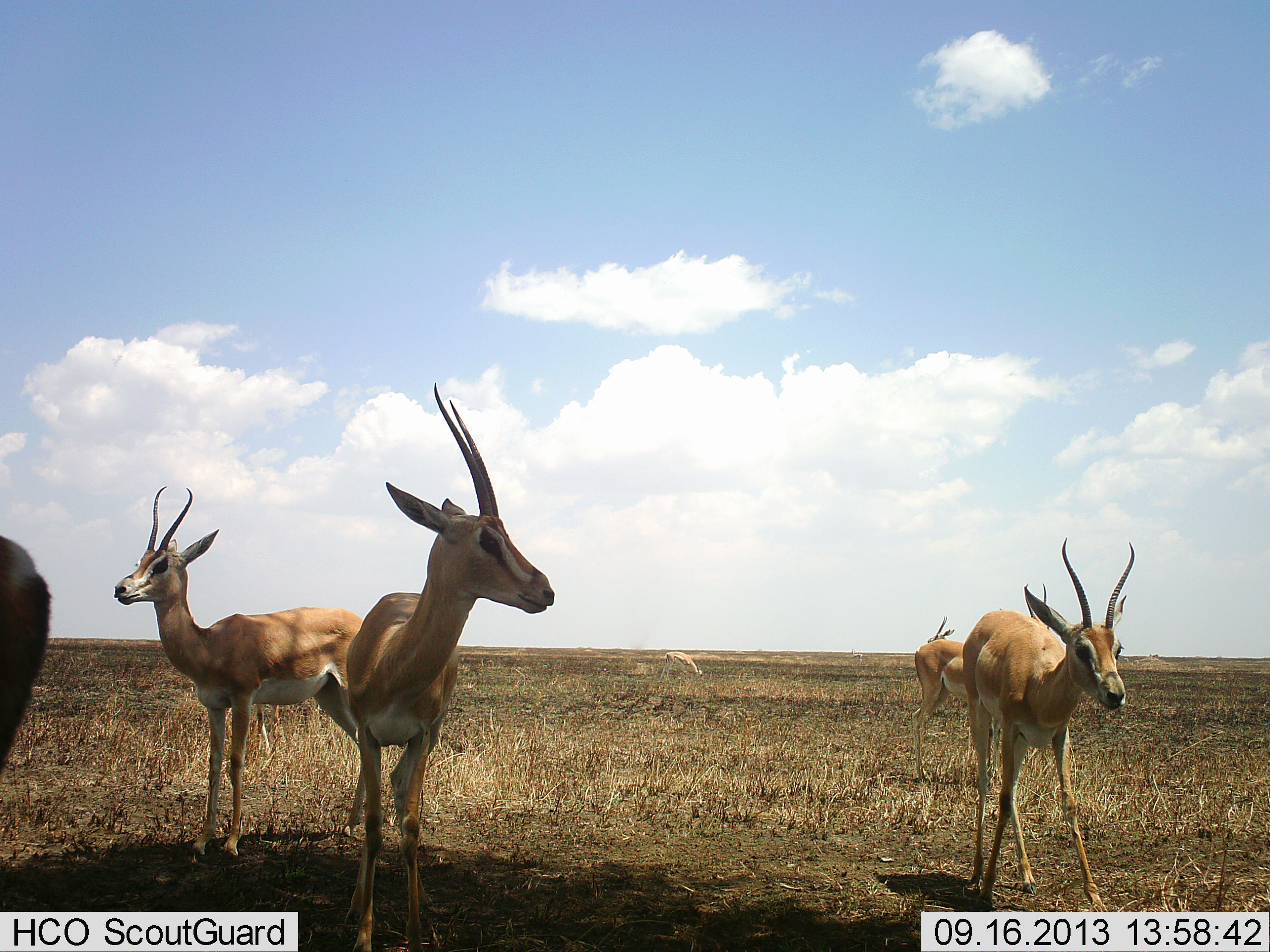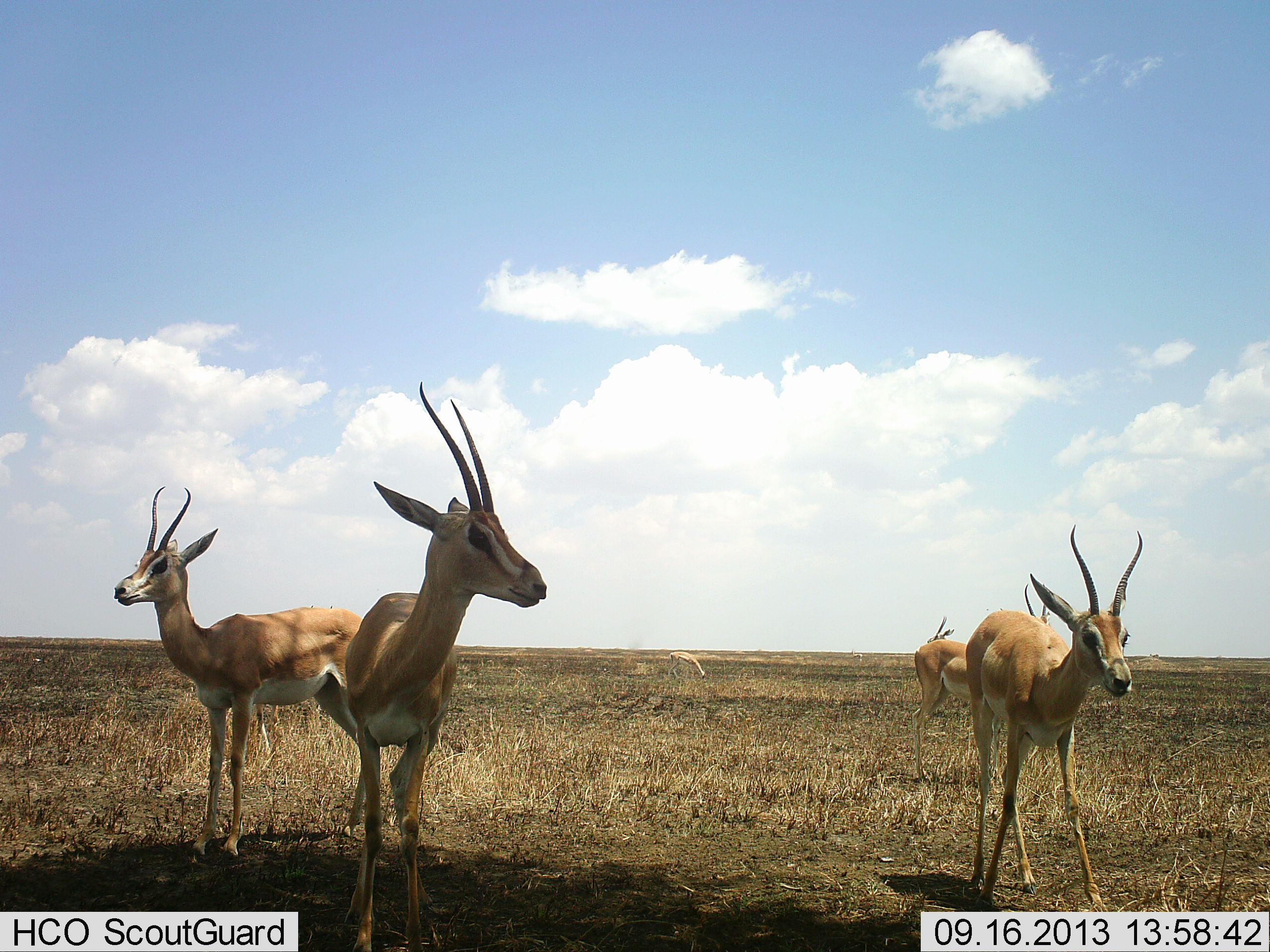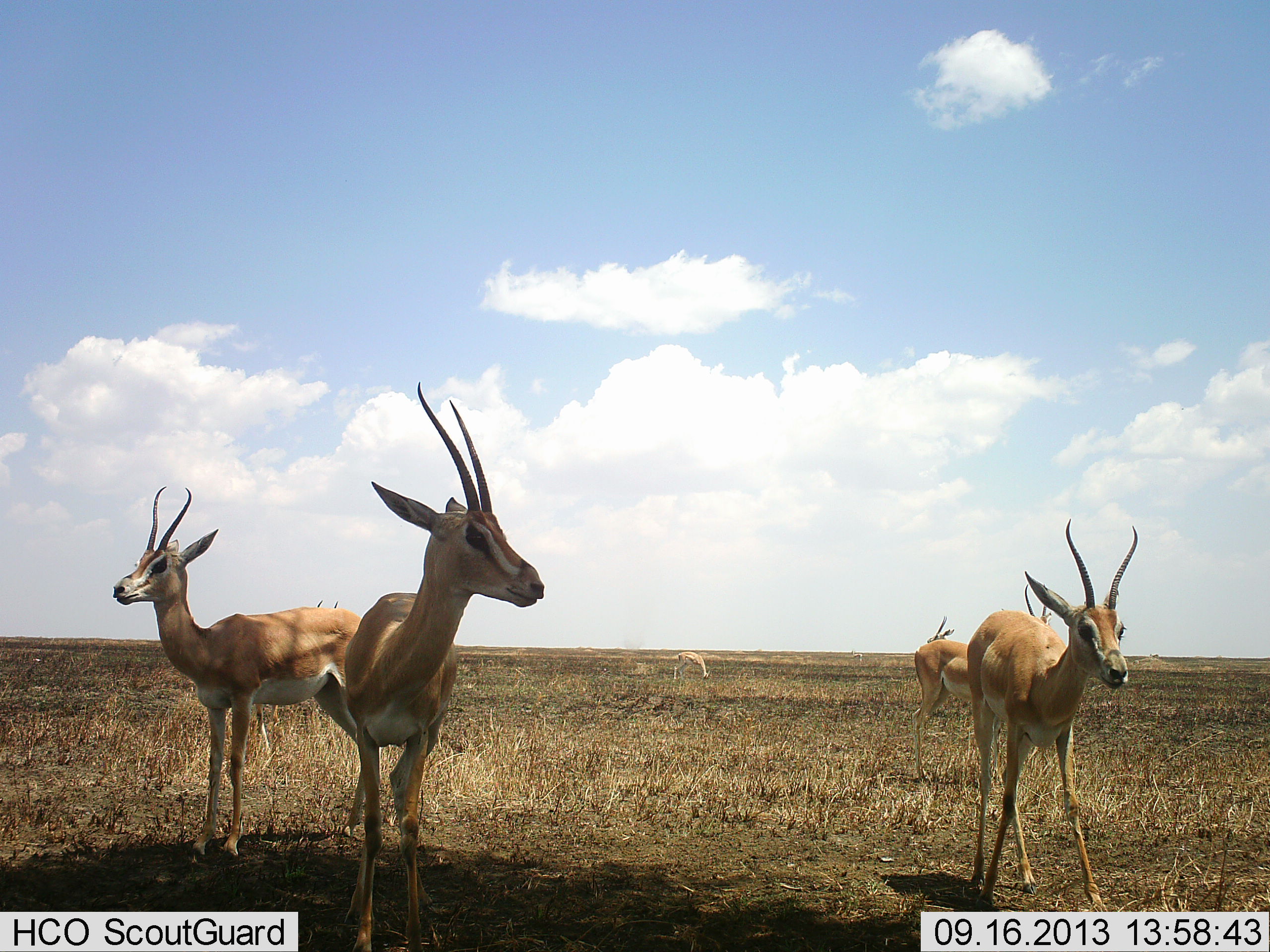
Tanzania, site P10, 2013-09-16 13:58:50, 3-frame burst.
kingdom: Animalia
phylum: Chordata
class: Mammalia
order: Artiodactyla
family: Bovidae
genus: Nanger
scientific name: Nanger granti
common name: grant's gazelle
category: gazellegrants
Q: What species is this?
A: Gazellegrants (grant's gazelle) (Nanger granti).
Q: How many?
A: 6.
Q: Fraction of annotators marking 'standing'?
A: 90%.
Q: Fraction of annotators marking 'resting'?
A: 3%.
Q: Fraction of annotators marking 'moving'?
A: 32%.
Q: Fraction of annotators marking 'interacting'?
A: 0%.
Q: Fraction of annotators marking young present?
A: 0%.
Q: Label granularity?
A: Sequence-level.